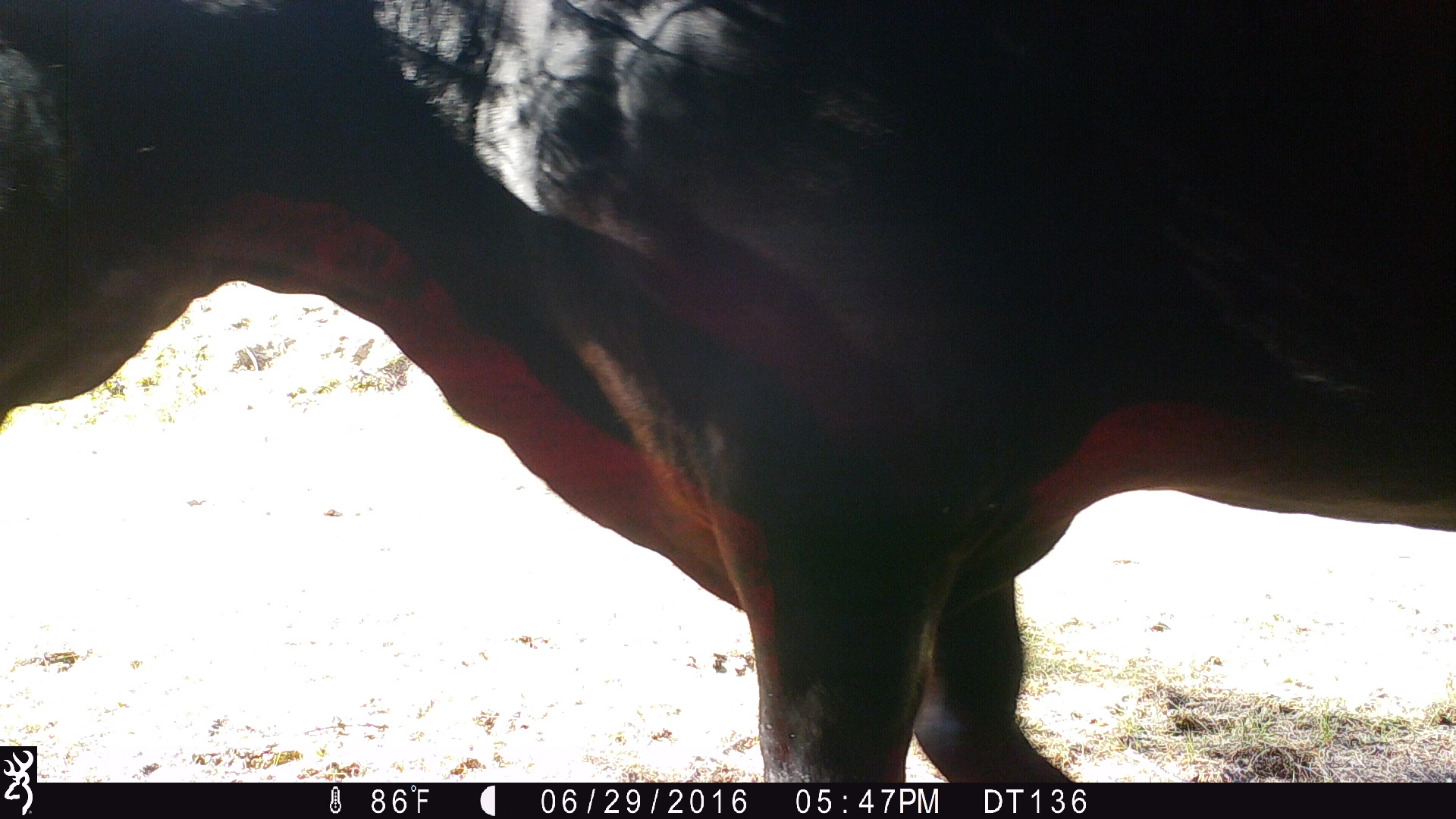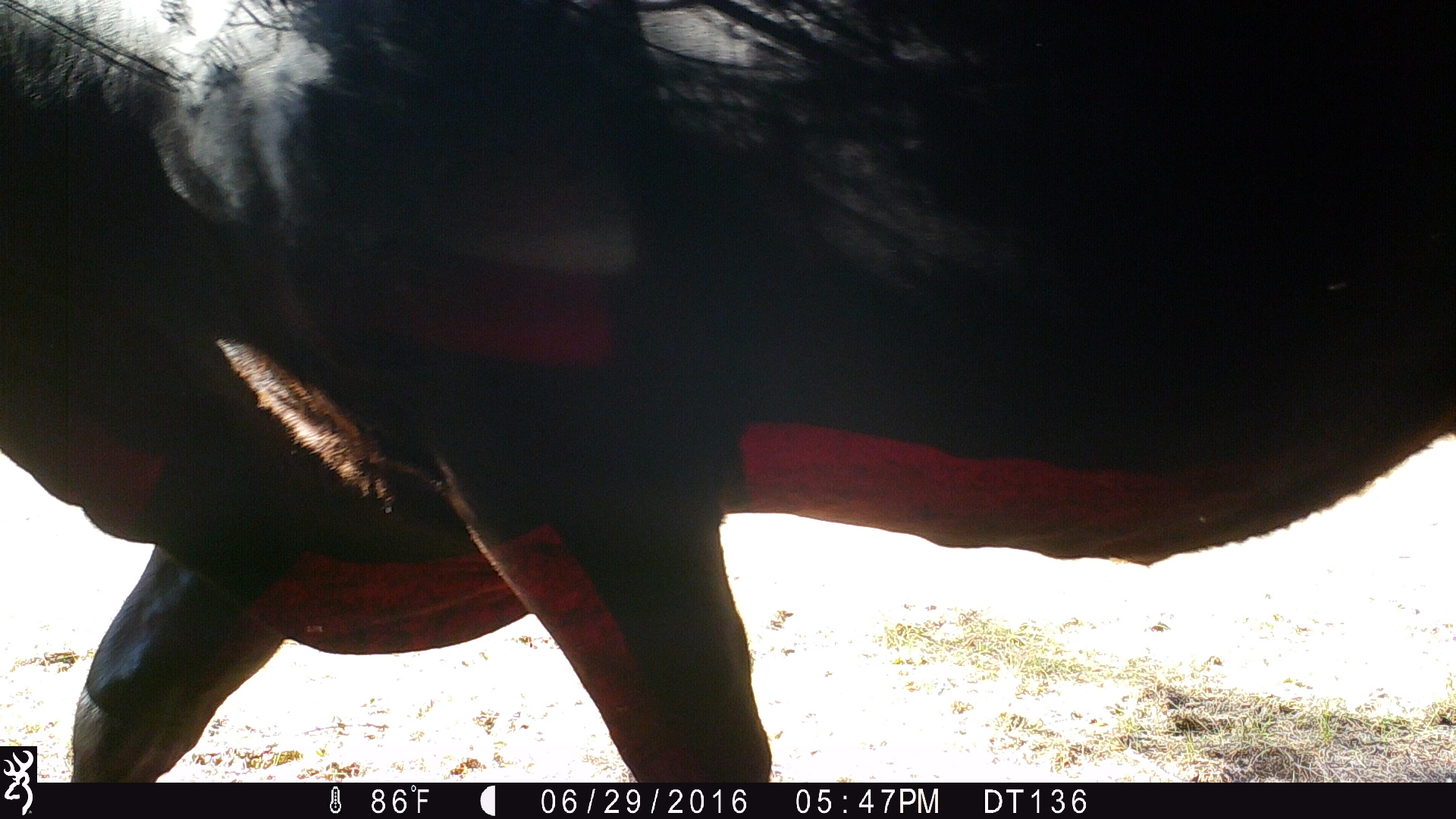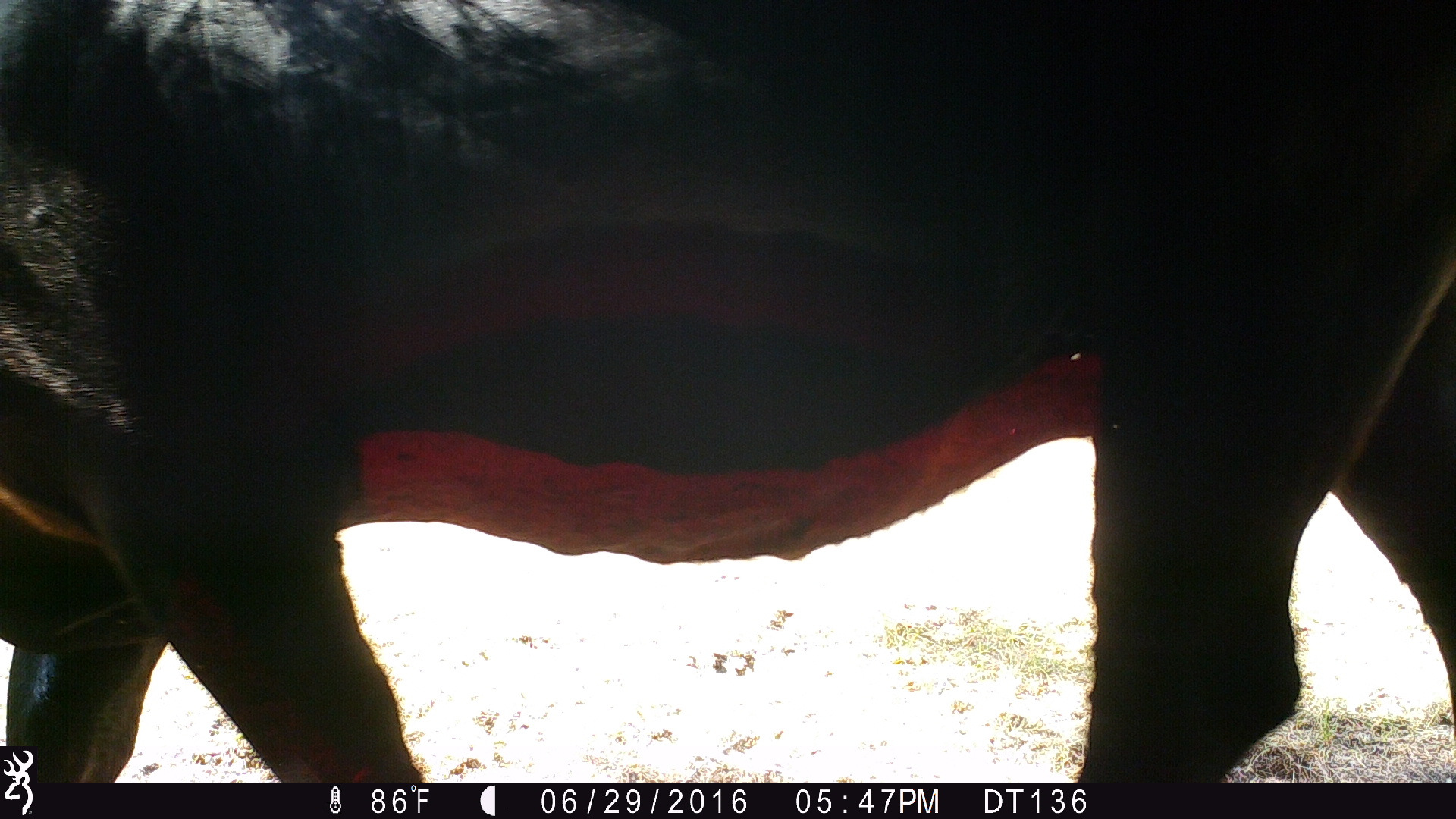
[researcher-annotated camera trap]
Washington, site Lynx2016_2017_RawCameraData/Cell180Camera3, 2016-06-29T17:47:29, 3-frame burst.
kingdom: Animalia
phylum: Chordata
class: Mammalia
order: Artiodactyla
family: Bovidae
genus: Bos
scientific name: Bos taurus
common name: domestic cattle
Domestic cattle (Bos taurus). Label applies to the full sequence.